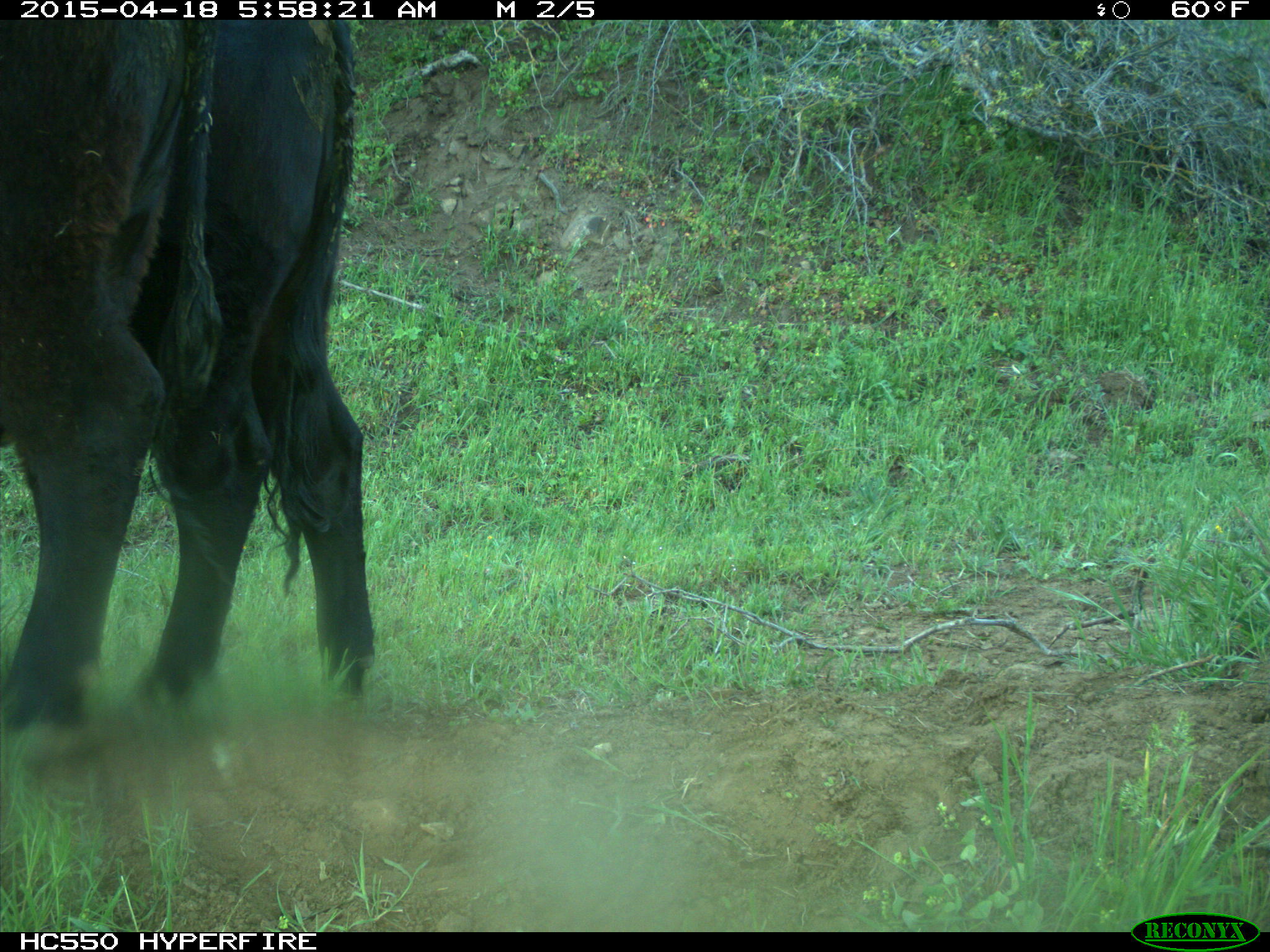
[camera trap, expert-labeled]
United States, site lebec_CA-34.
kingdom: Animalia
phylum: Chordata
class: Mammalia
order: Artiodactyla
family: Bovidae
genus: Bos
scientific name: Bos taurus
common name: domestic cow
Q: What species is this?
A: Bos taurus (domestic cow).